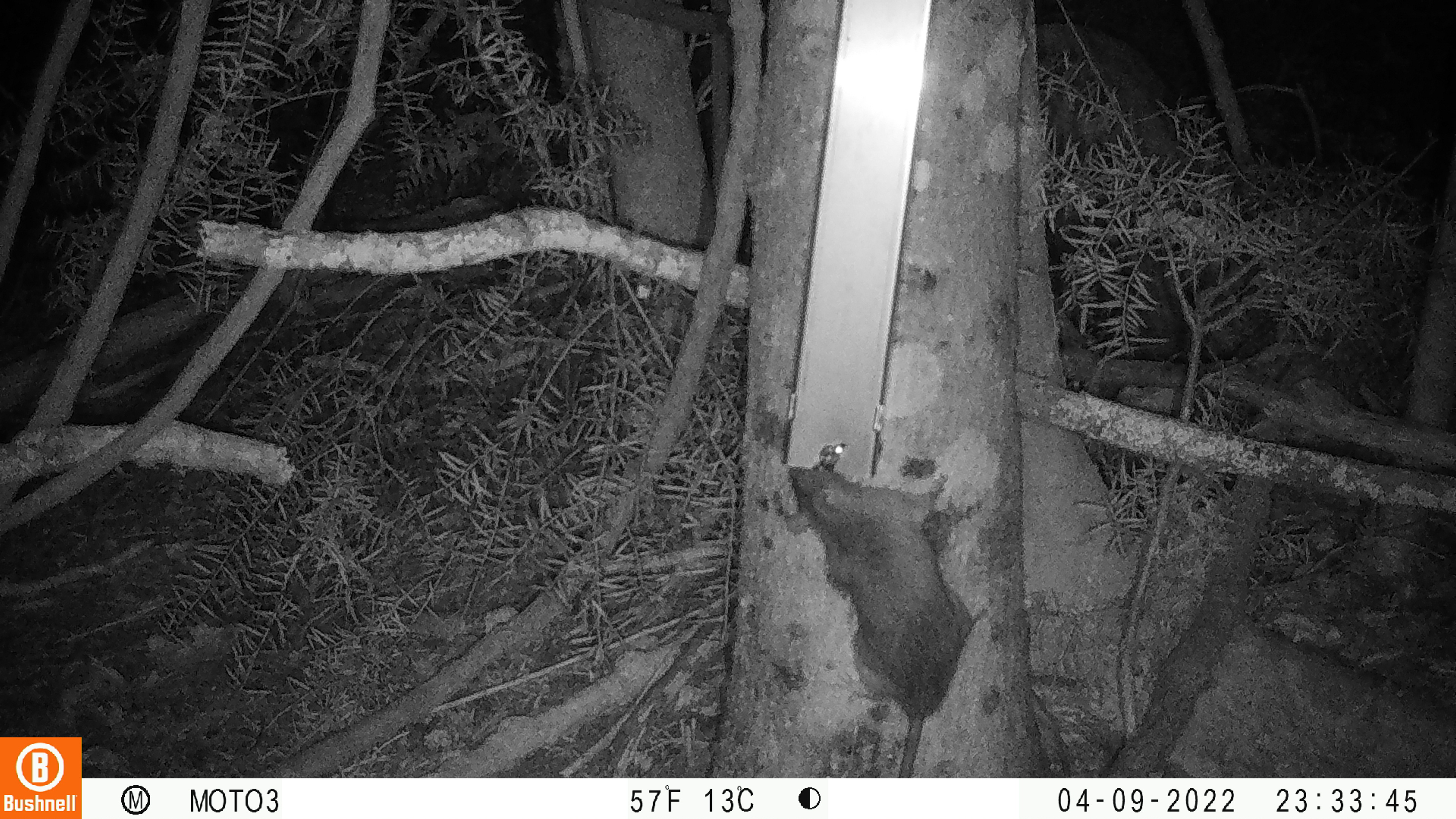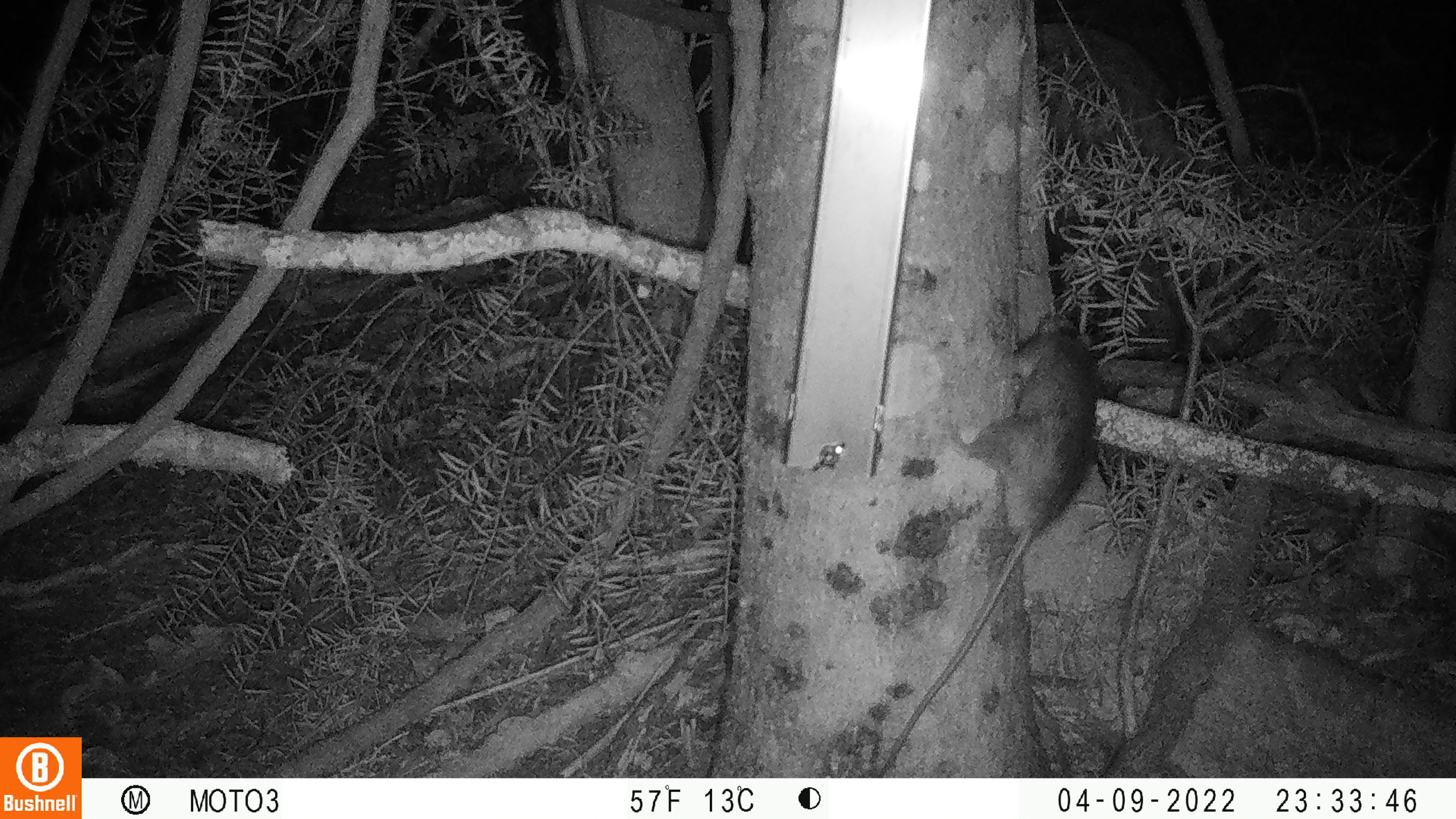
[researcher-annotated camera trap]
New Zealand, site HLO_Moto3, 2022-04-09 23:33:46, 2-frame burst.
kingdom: Animalia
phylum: Chordata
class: Mammalia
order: Rodentia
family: Muridae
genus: Rattus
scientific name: Rattus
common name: rat